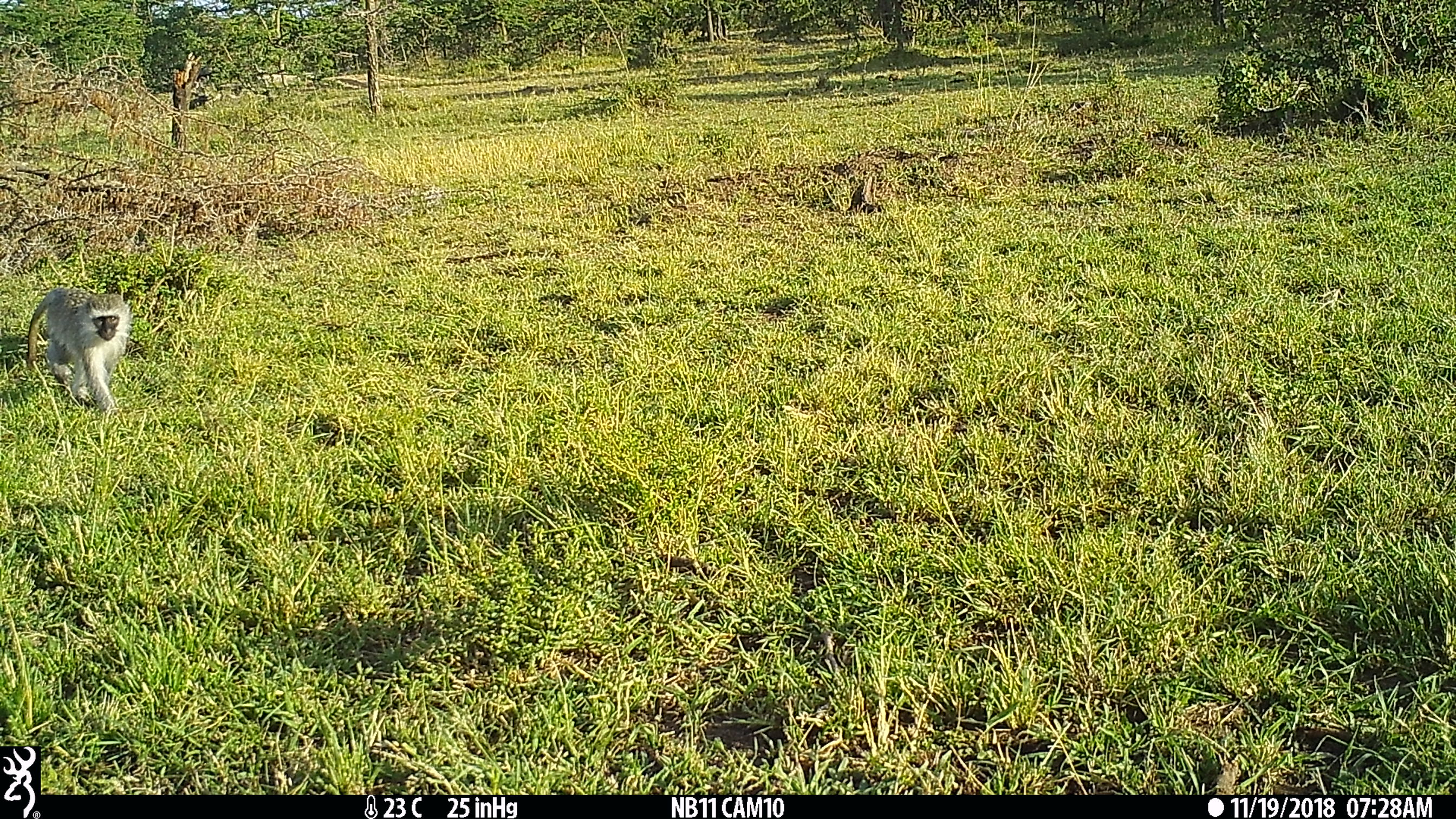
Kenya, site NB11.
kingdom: Animalia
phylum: Chordata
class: Mammalia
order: Primates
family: Cercopithecidae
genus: Chlorocebus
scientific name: Chlorocebus pygerythrus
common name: vervet monkey